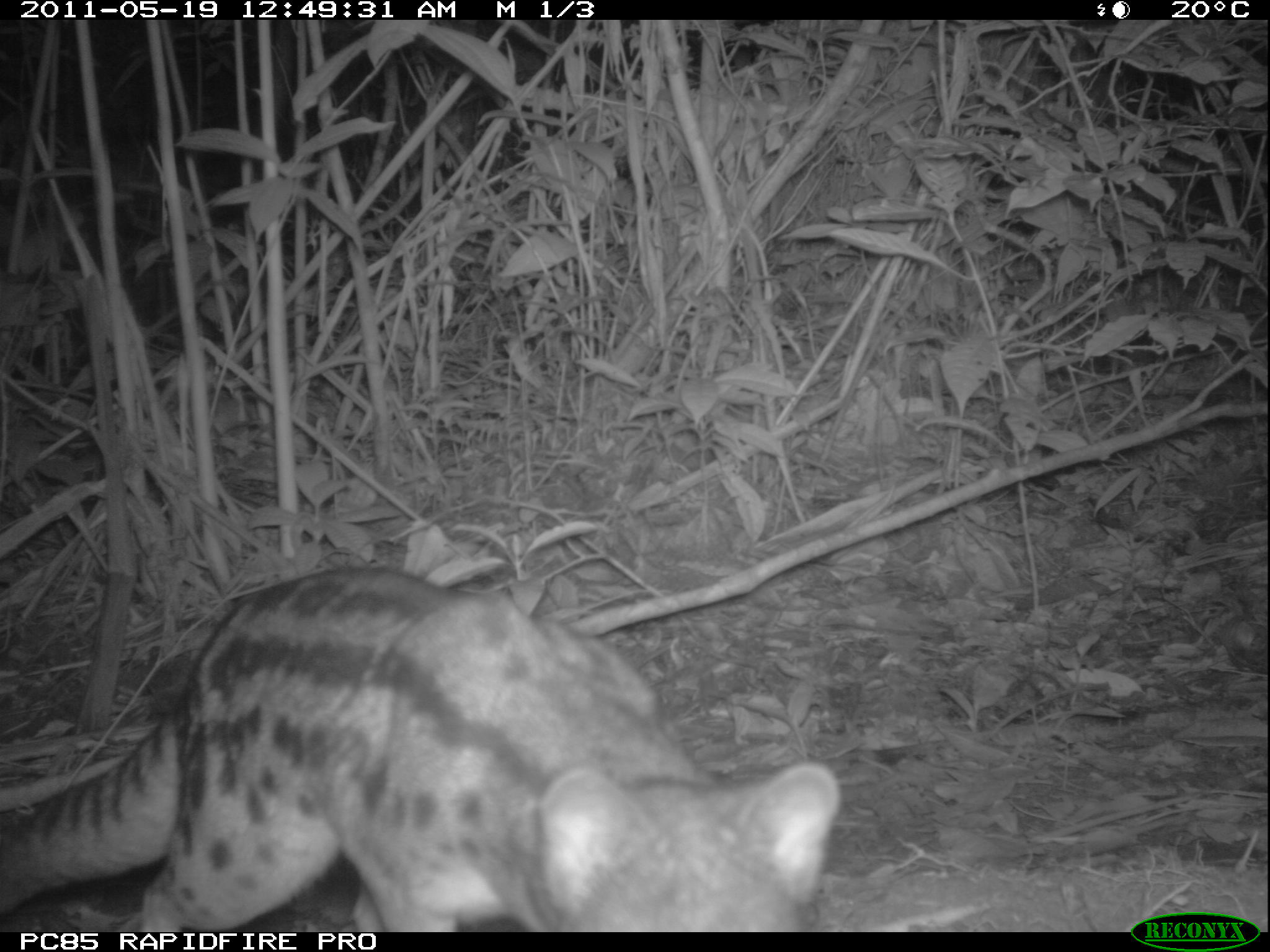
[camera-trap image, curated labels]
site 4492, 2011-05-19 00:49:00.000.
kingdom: Animalia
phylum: Chordata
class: Mammalia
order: Carnivora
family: Eupleridae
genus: Fossa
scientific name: Fossa fossana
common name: fanaloka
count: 1